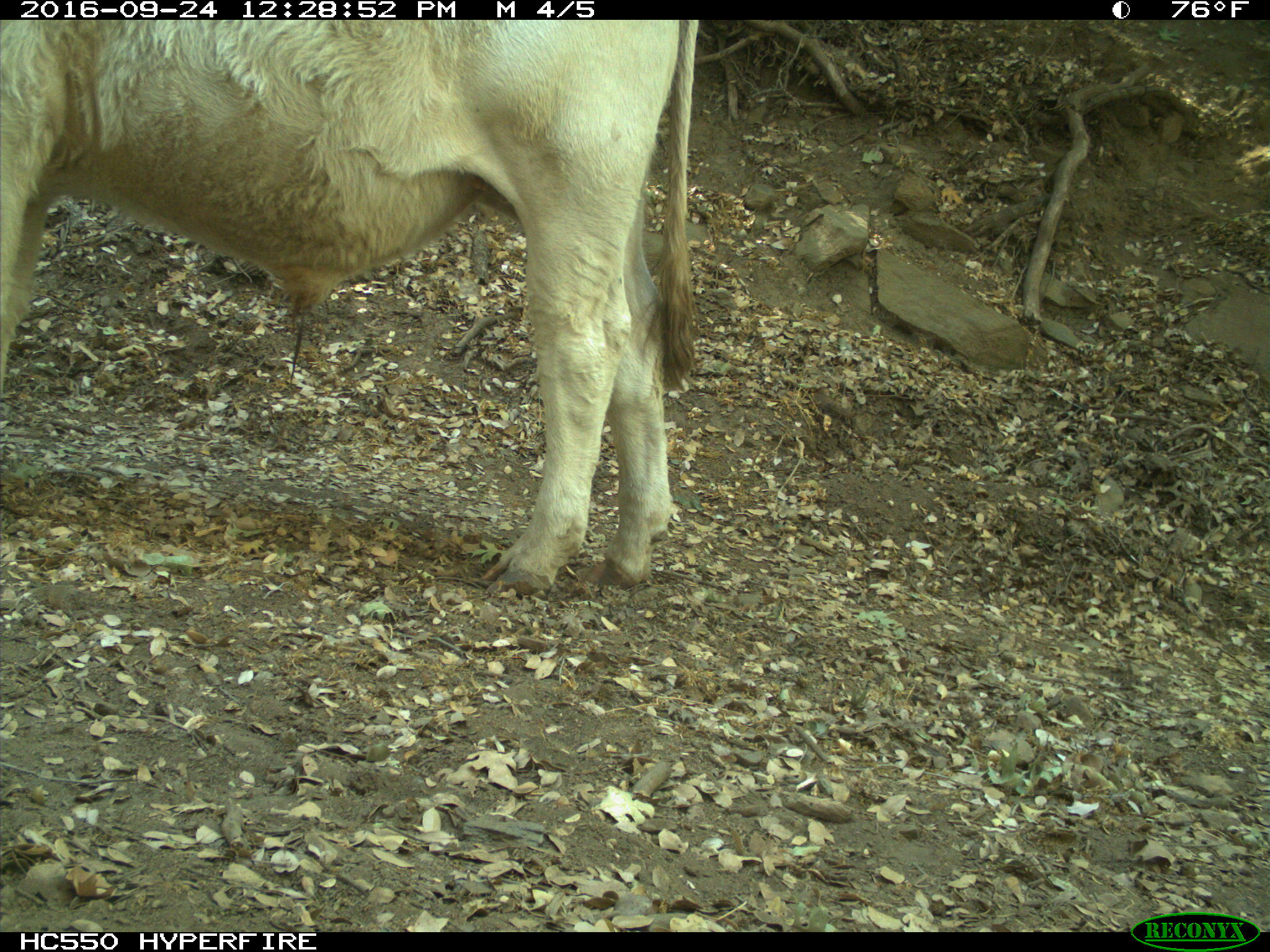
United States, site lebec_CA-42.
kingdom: Animalia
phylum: Chordata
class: Mammalia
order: Artiodactyla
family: Bovidae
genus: Bos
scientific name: Bos taurus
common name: domestic cow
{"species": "Bos taurus (domestic cow)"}